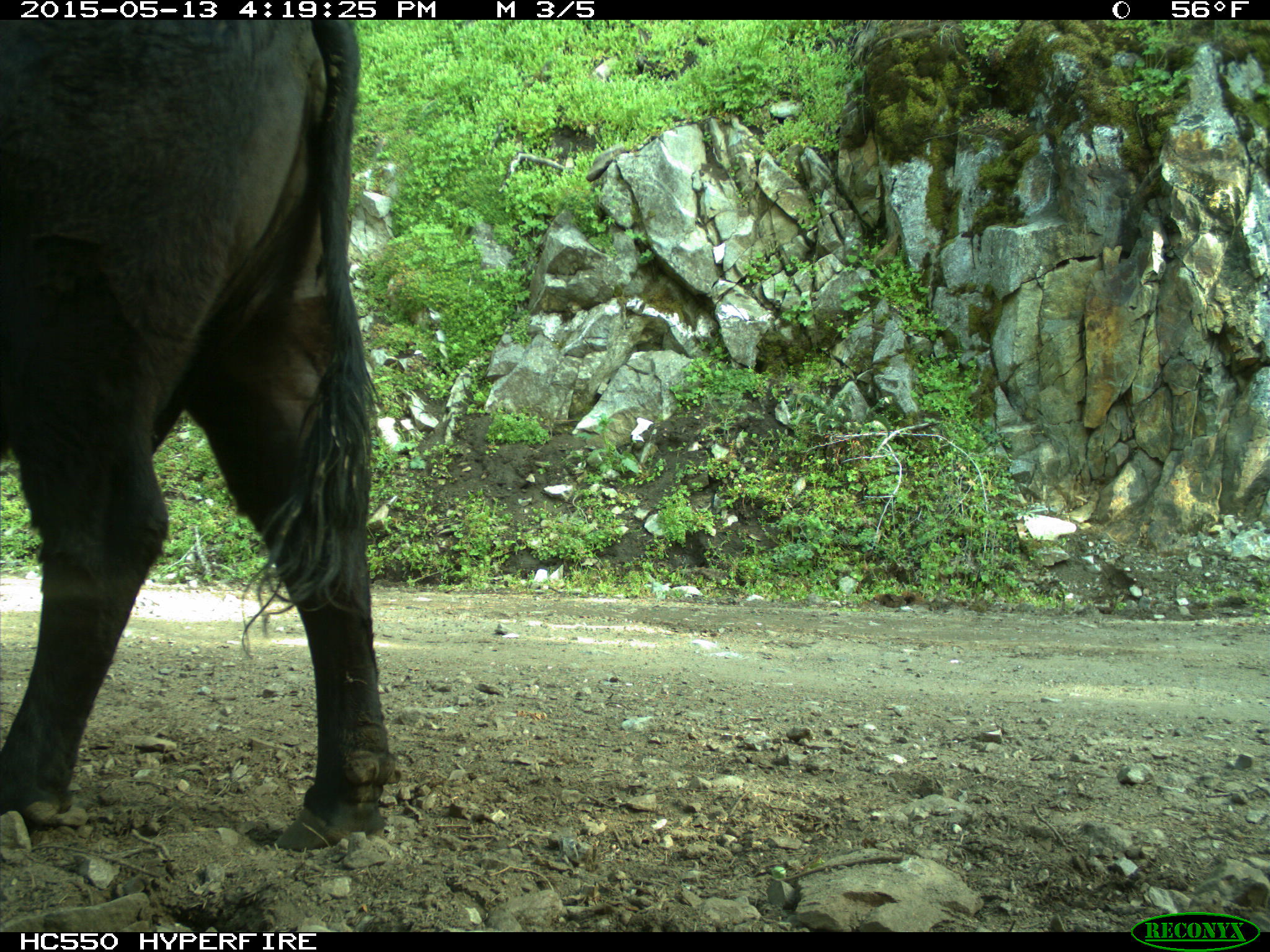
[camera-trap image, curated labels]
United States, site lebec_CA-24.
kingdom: Animalia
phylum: Chordata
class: Mammalia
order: Artiodactyla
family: Bovidae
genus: Bos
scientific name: Bos taurus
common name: domestic cow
Bos taurus (domestic cow).